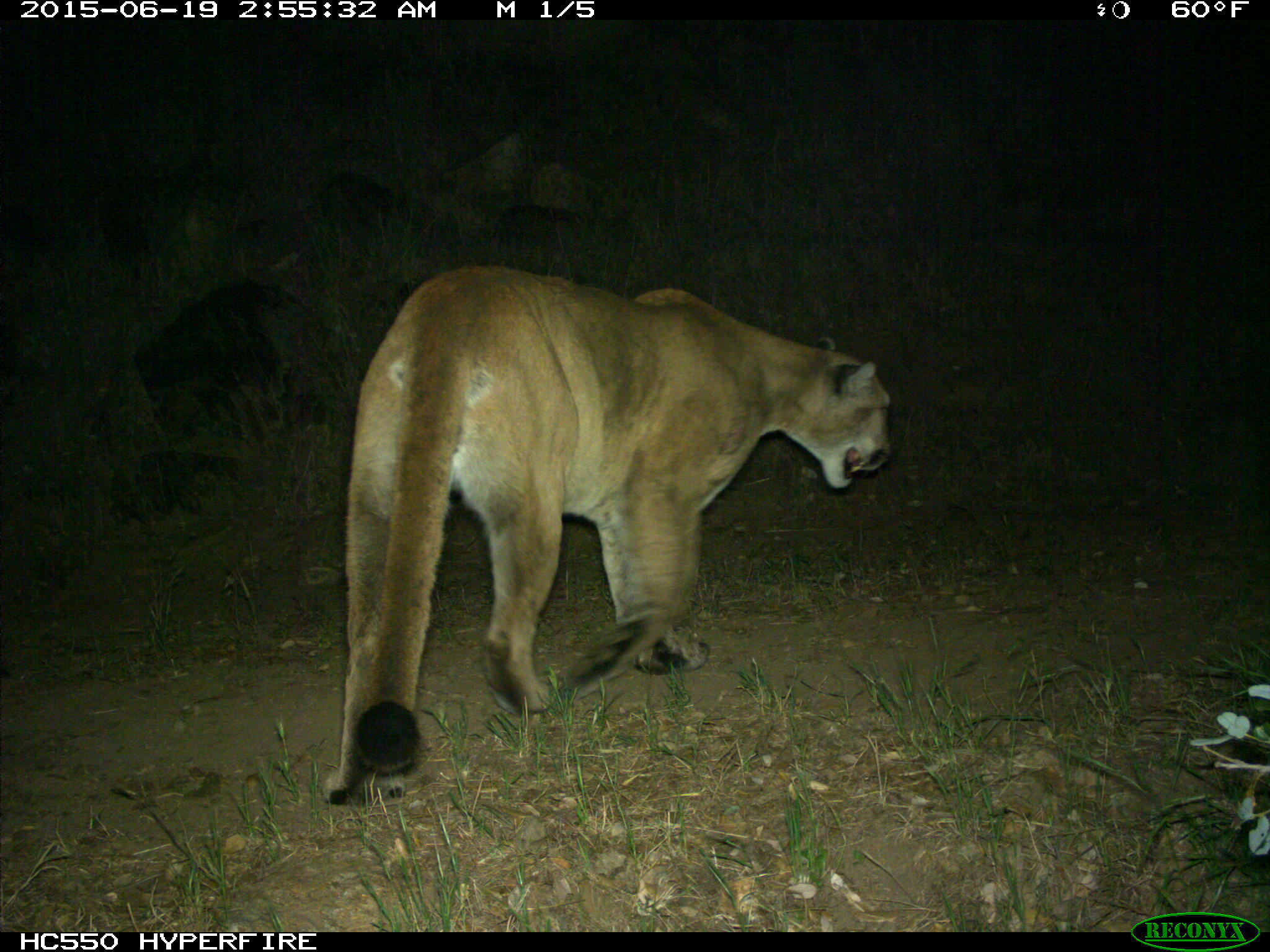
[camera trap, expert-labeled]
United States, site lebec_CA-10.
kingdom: Animalia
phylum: Chordata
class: Mammalia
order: Carnivora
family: Felidae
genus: Puma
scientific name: Puma concolor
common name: mountain lion